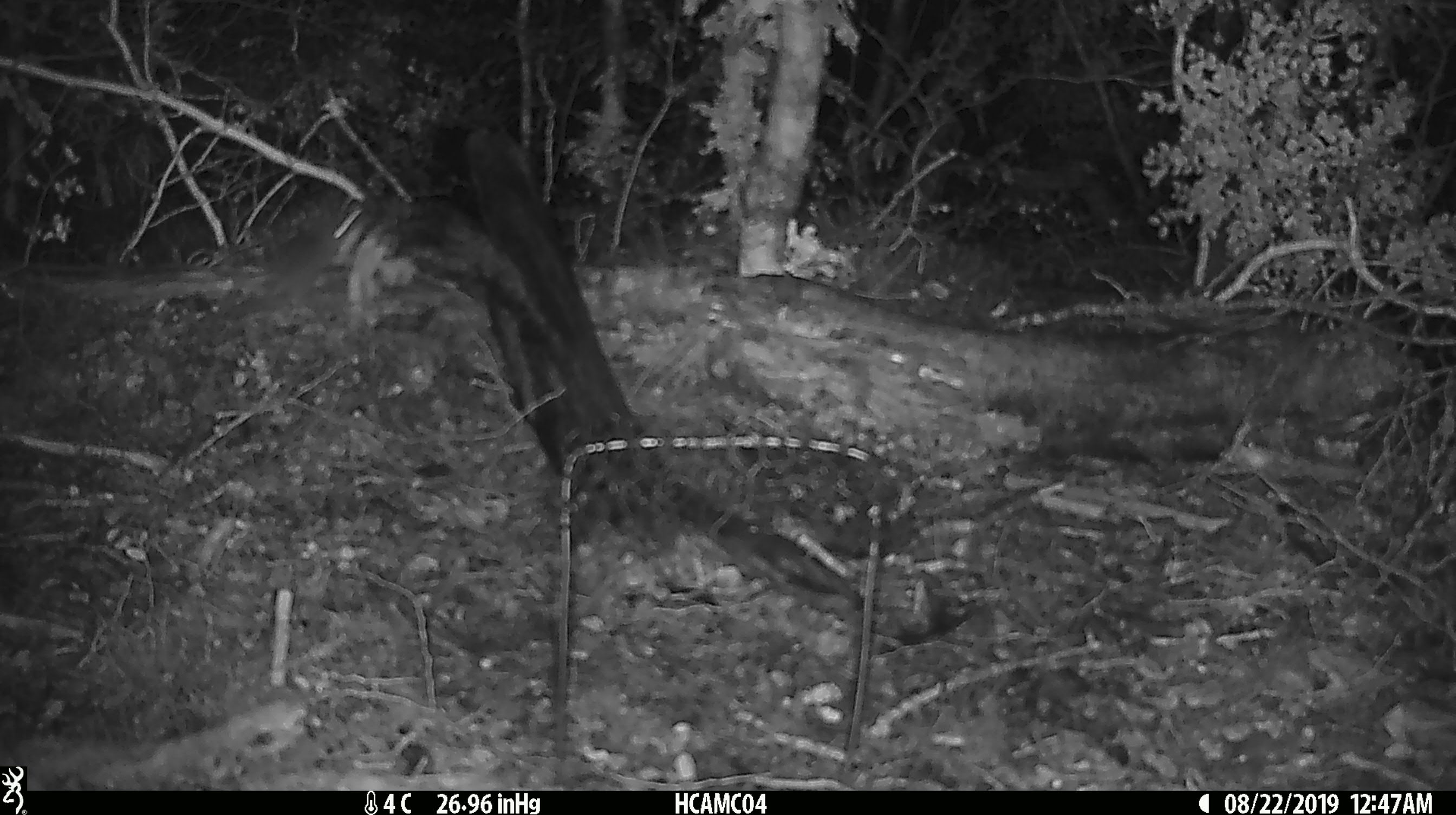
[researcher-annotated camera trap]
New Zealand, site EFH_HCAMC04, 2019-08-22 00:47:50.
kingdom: Animalia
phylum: Chordata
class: Mammalia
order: Rodentia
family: Muridae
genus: Mus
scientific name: Mus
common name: mouse